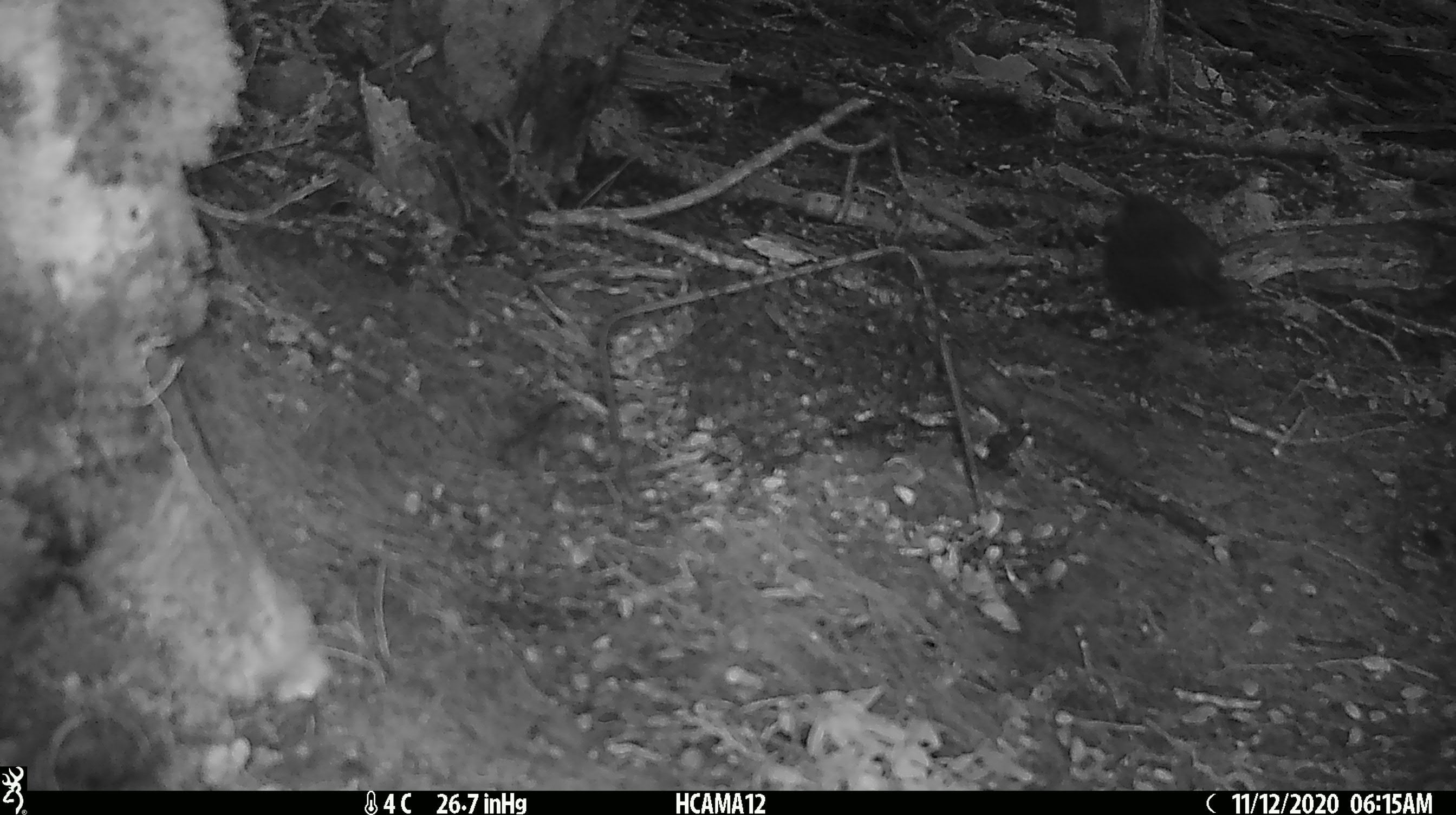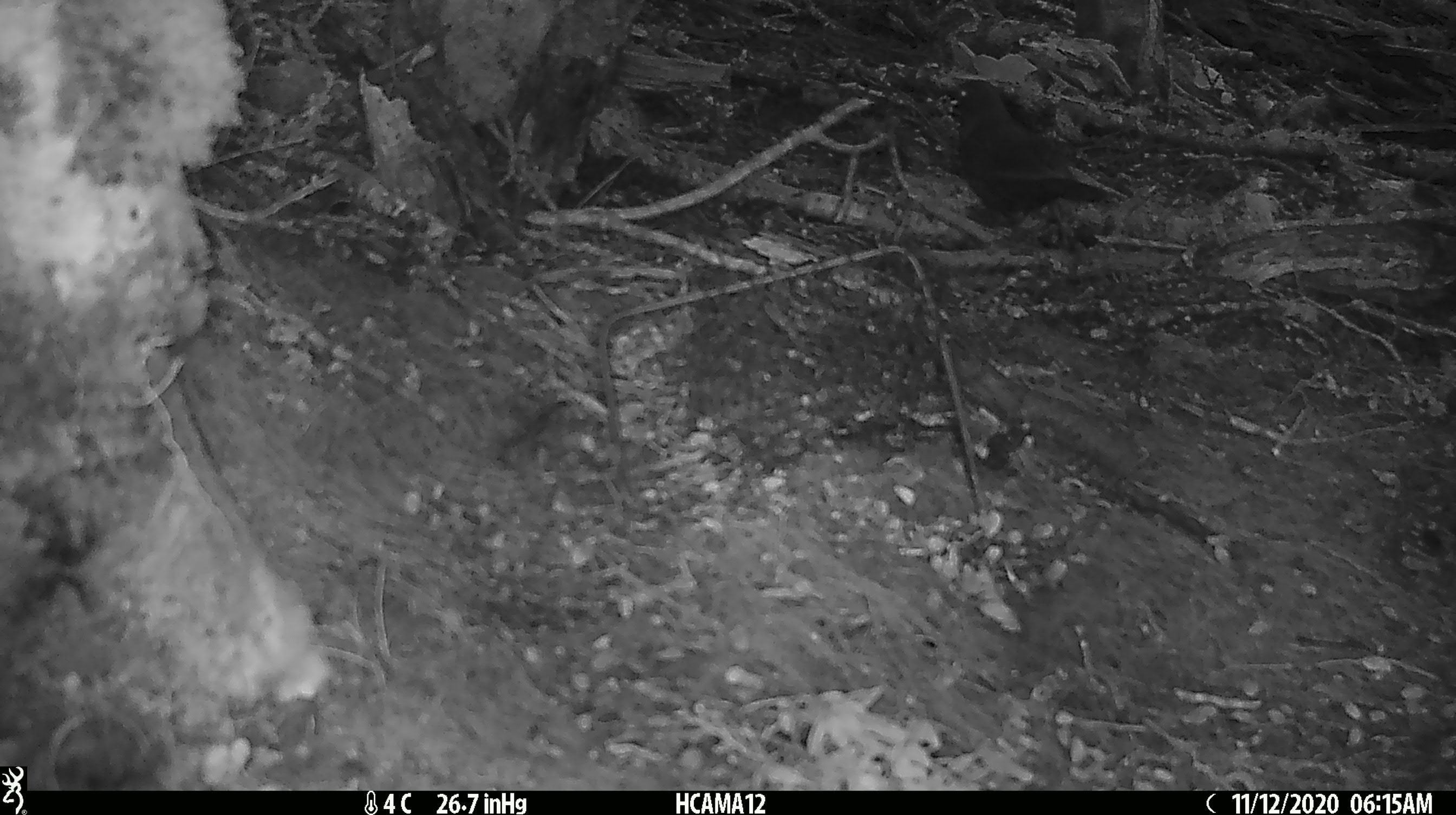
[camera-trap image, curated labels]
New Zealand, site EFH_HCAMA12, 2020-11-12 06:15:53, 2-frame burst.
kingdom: Animalia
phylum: Chordata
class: Aves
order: Passeriformes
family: Turdidae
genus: Turdus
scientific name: Turdus merula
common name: eurasian blackbird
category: blackbird